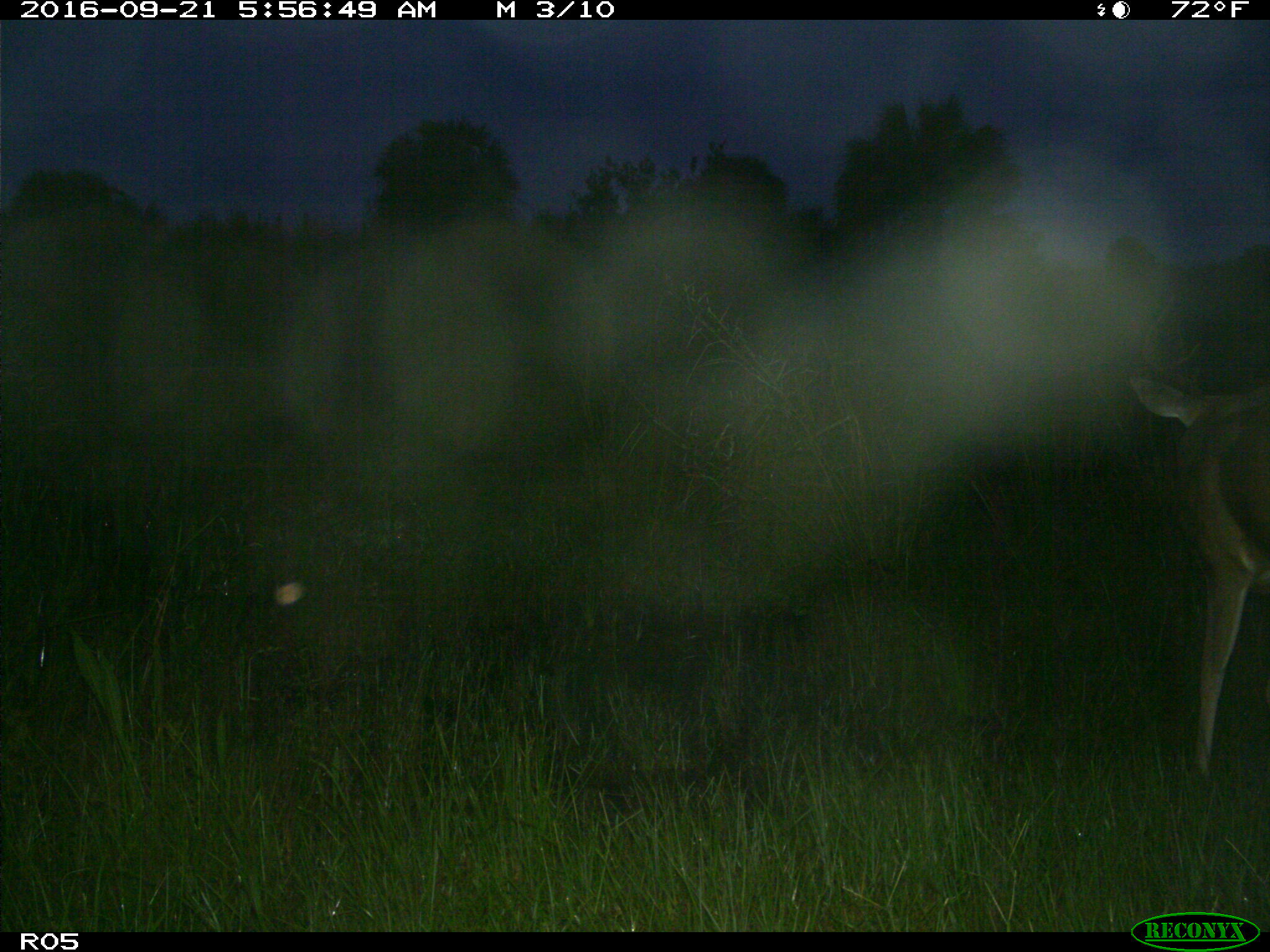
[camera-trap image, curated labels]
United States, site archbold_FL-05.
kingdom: Animalia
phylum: Chordata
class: Mammalia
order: Artiodactyla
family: Cervidae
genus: Odocoileus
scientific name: Odocoileus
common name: deer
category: unidentified deer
Unidentified deer (deer) (Odocoileus).